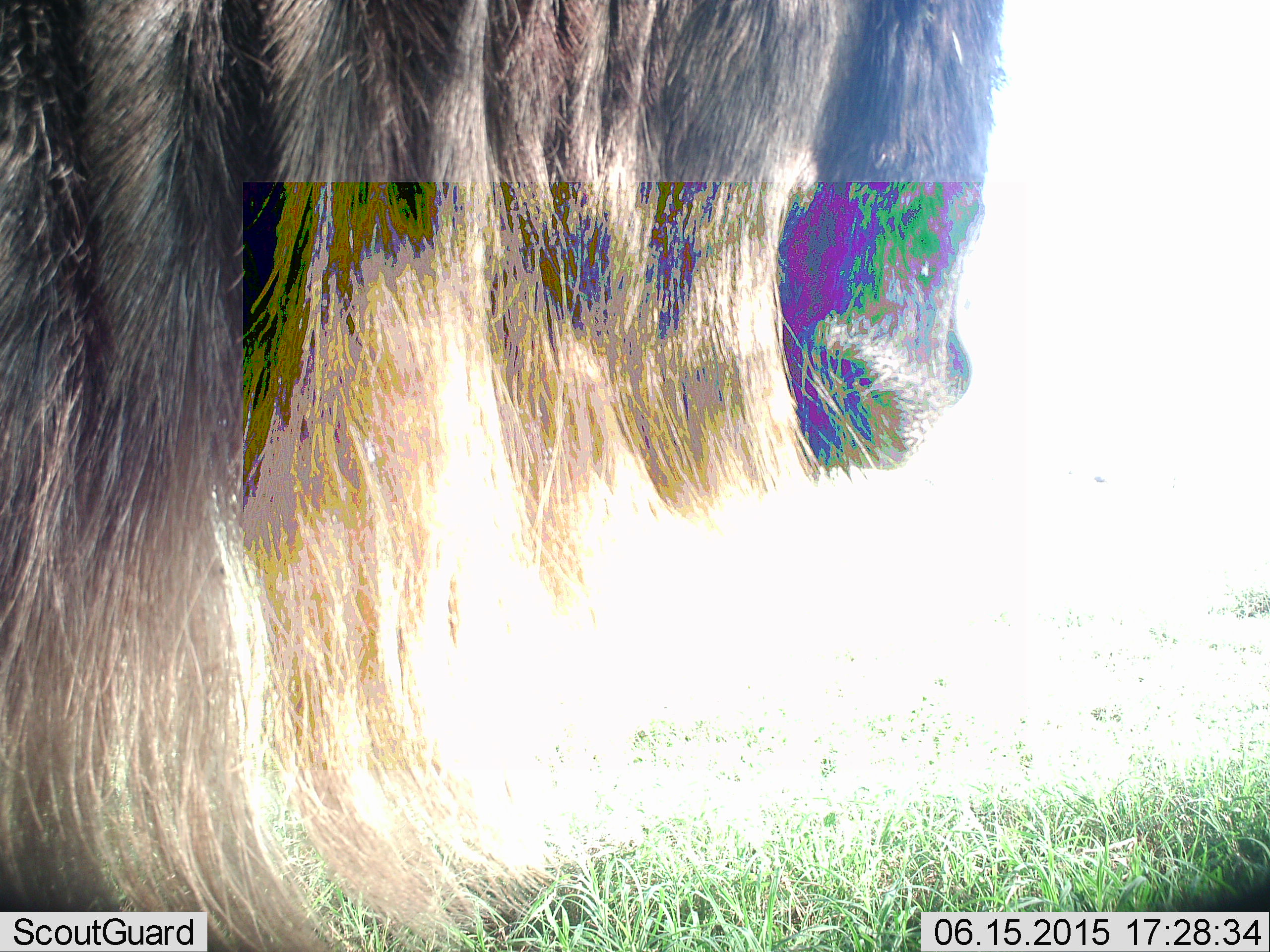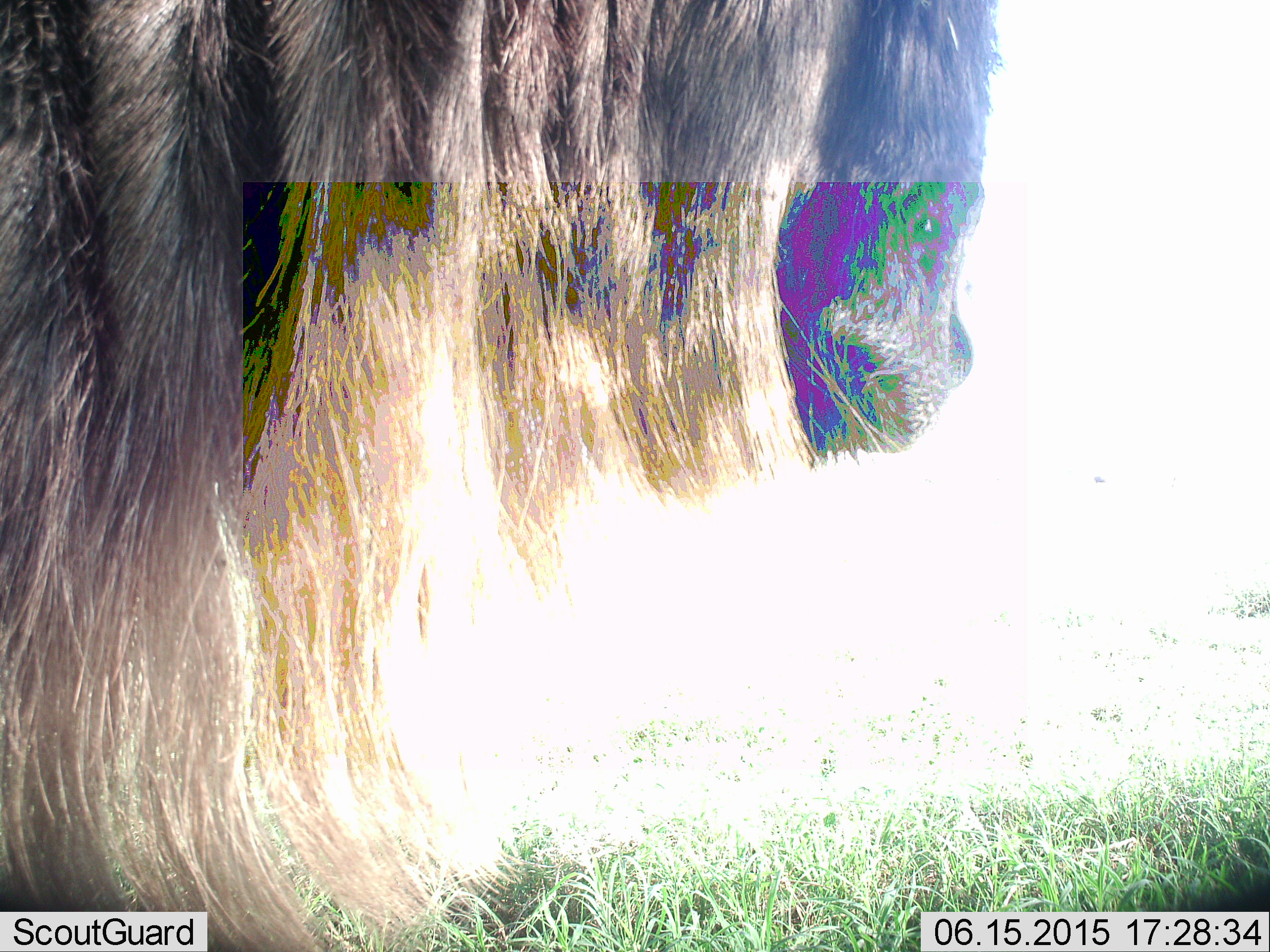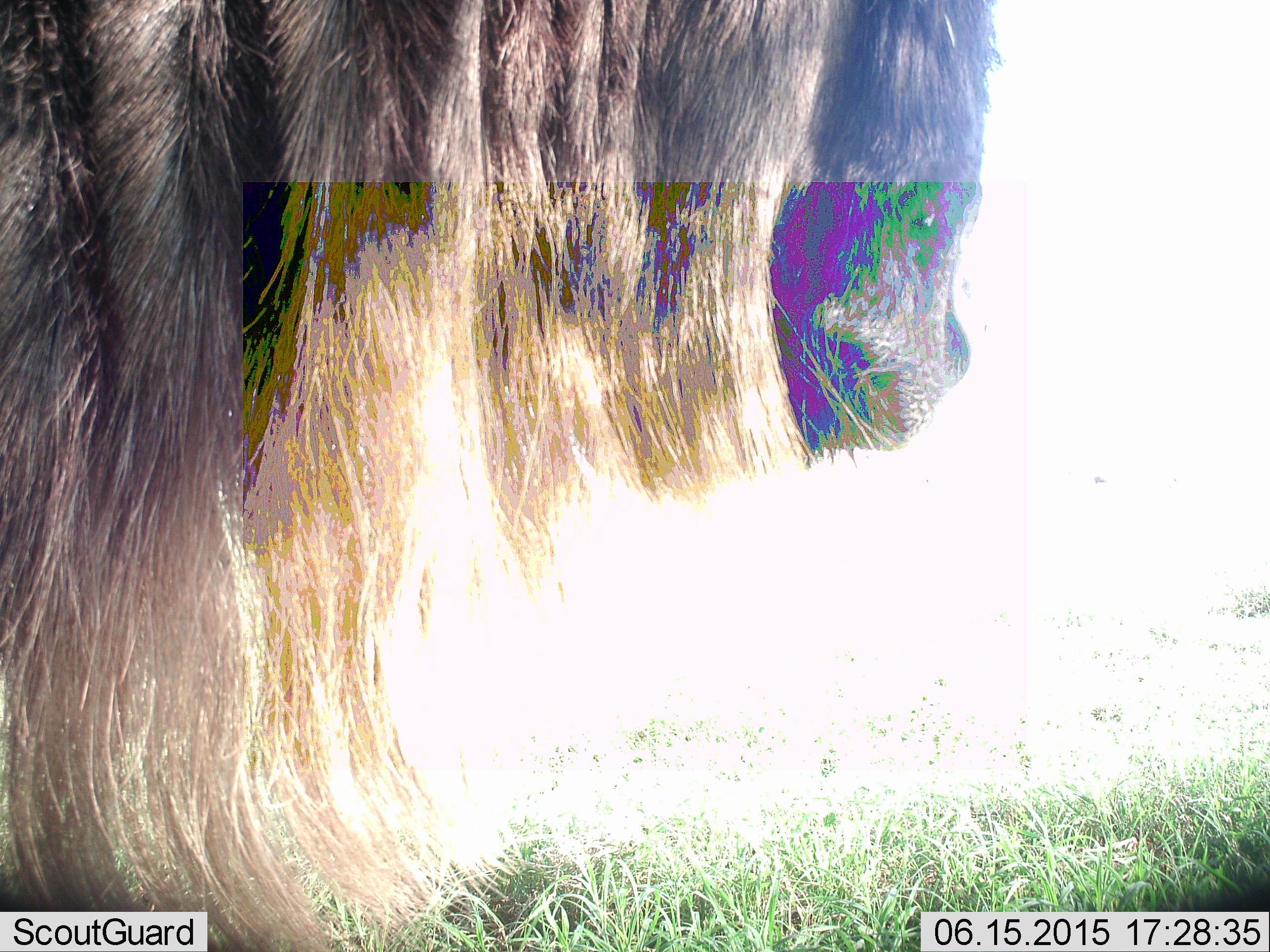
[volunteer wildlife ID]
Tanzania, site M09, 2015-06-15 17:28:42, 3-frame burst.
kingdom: Animalia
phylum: Chordata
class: Mammalia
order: Artiodactyla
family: Bovidae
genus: Connochaetes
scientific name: Connochaetes taurinus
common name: blue wildebeest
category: wildebeest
Wildebeest (blue wildebeest) (Connochaetes taurinus), count 1. Behavior (volunteer vote fractions): standing 100%, resting 0%, moving 0%, interacting 0%. Young present (vote fraction): 0%. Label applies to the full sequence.